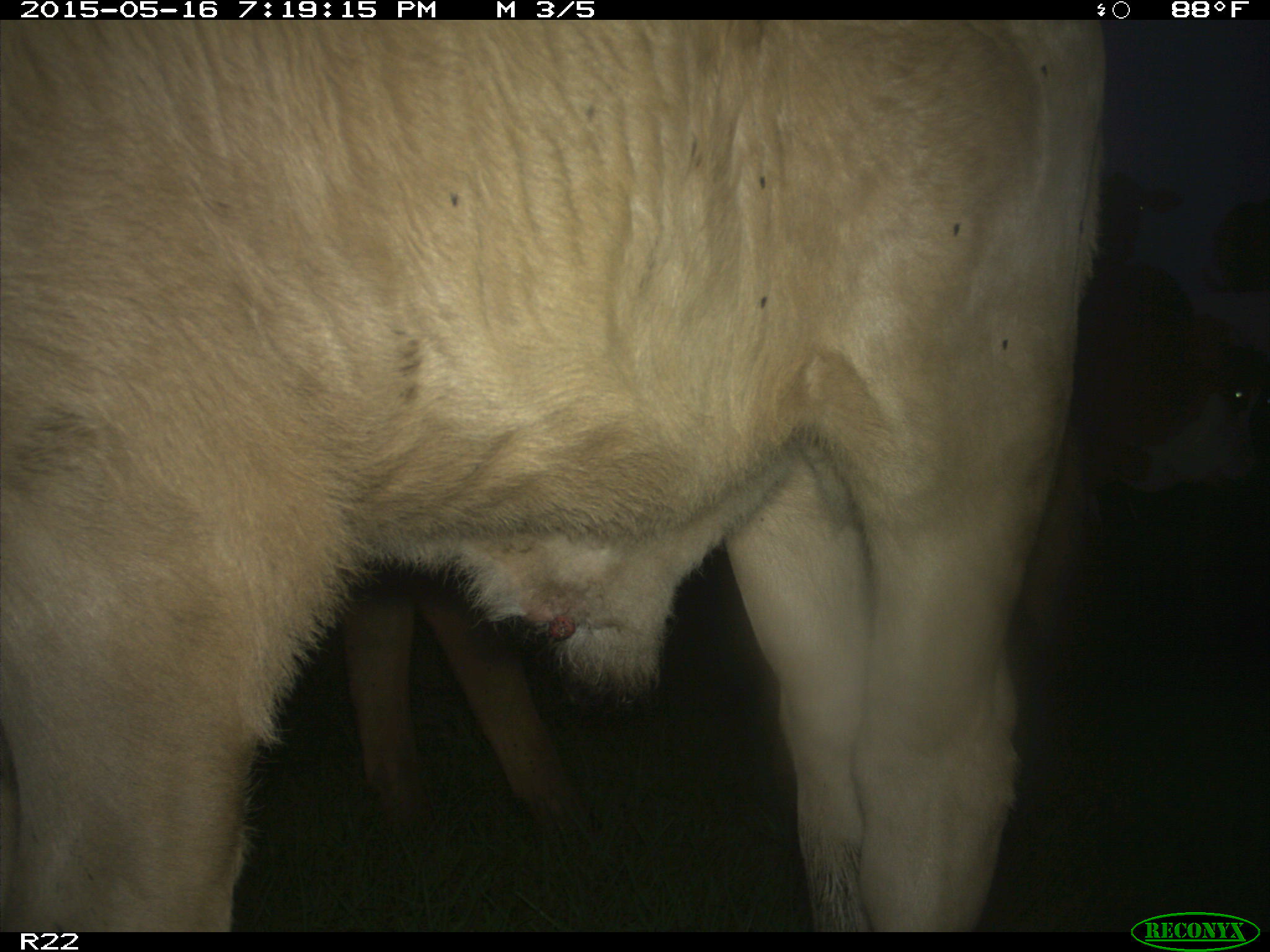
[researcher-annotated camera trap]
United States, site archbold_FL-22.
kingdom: Animalia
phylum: Chordata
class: Mammalia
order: Artiodactyla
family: Bovidae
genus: Bos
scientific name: Bos taurus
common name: domestic cow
Bos taurus (domestic cow).